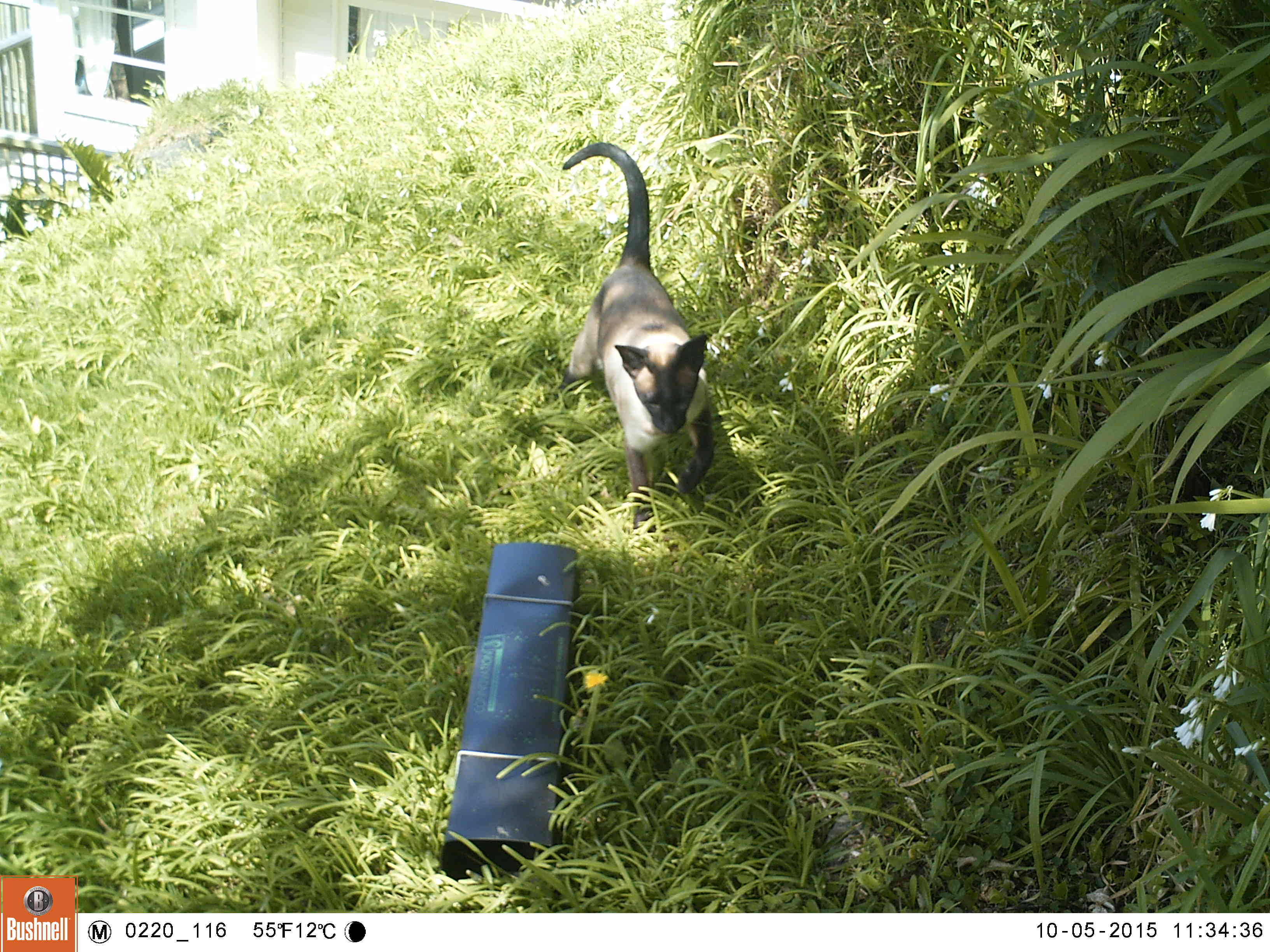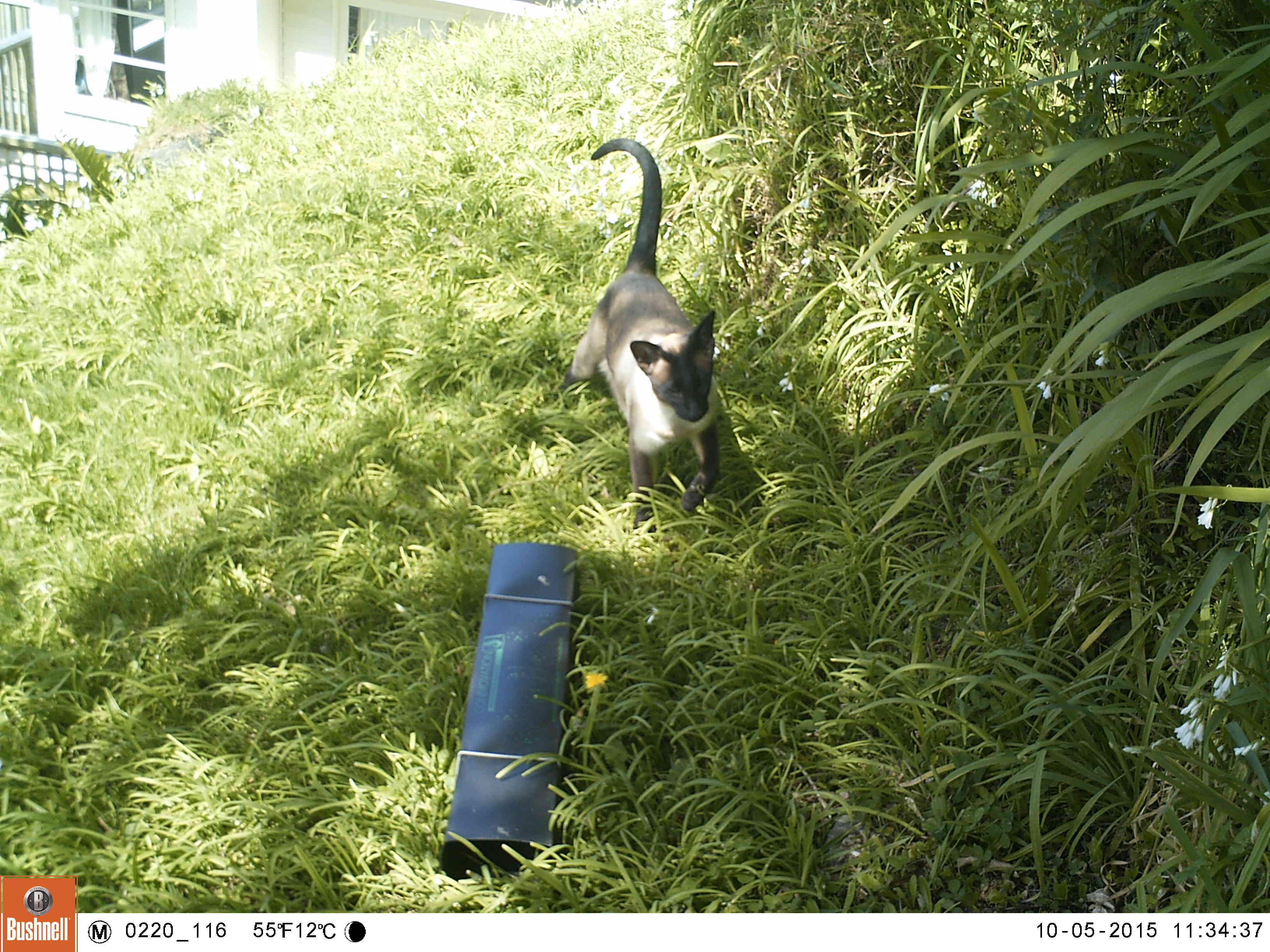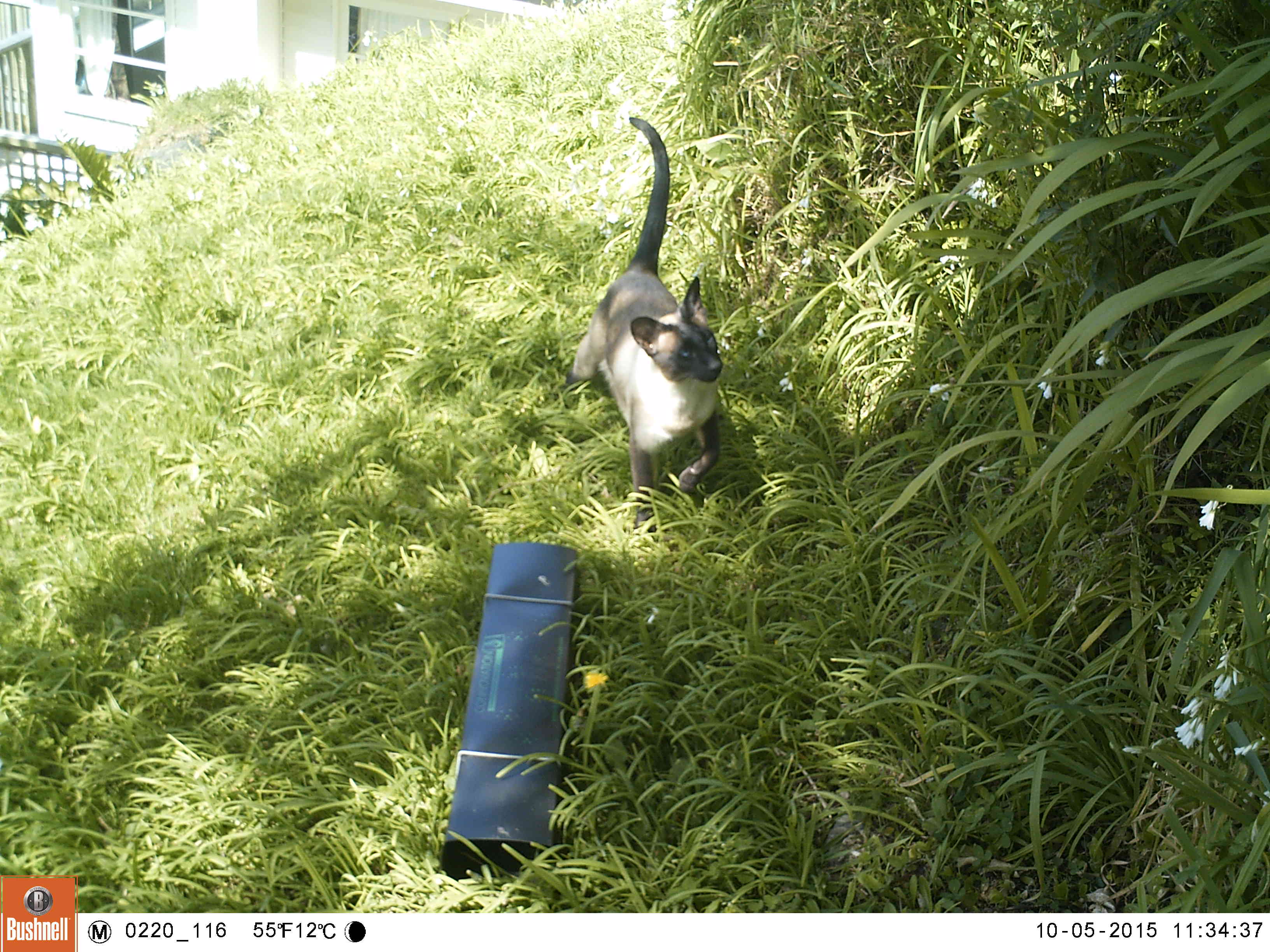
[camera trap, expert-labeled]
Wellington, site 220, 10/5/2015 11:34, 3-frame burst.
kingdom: Animalia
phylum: Chordata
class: Mammalia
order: Carnivora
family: Felidae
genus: Felis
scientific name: Felis catus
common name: cat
Cat (Felis catus).